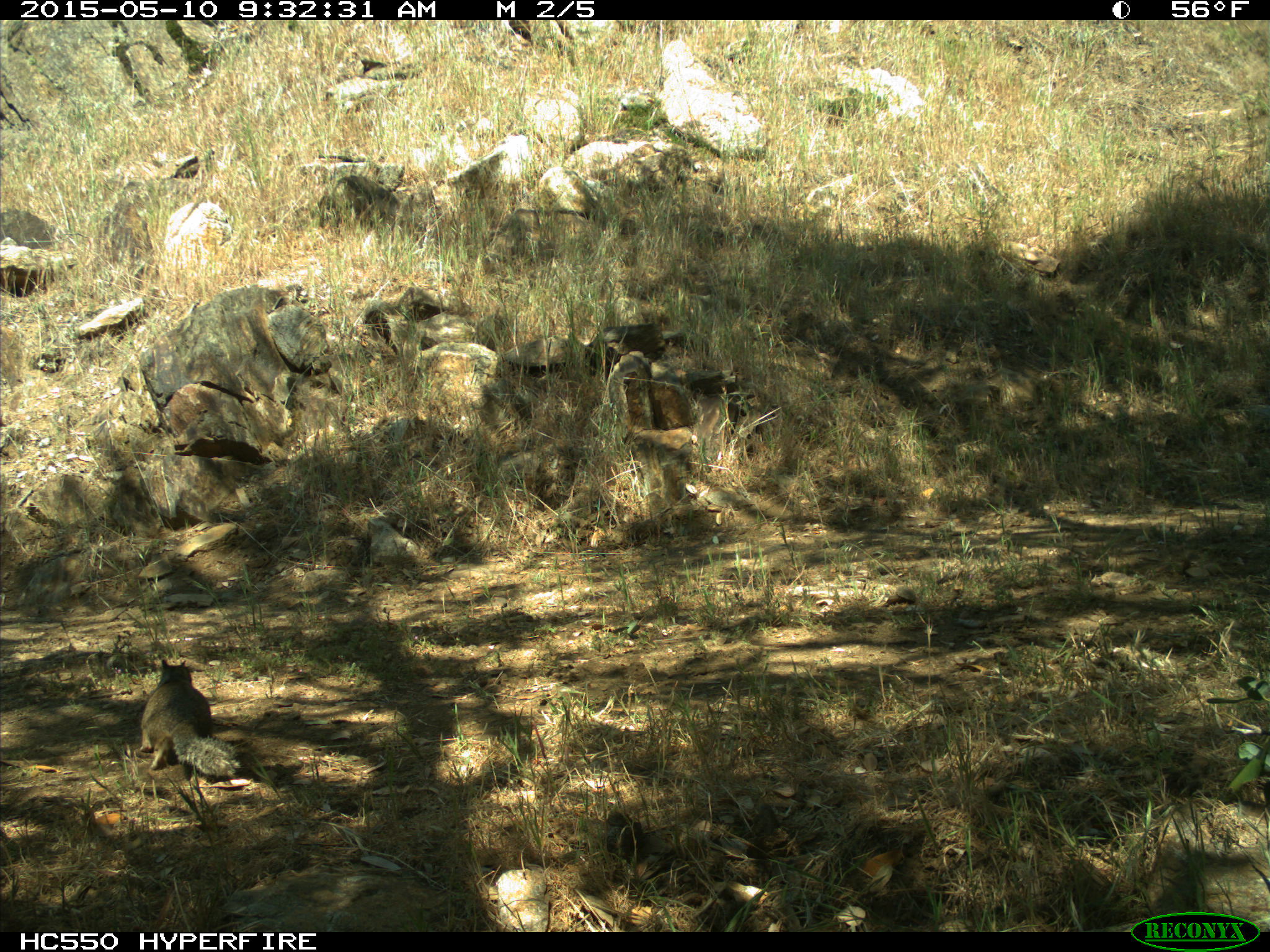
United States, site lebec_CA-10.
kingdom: Animalia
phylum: Chordata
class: Mammalia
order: Rodentia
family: Sciuridae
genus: Otospermophilus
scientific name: Otospermophilus beecheyi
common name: california ground squirrel